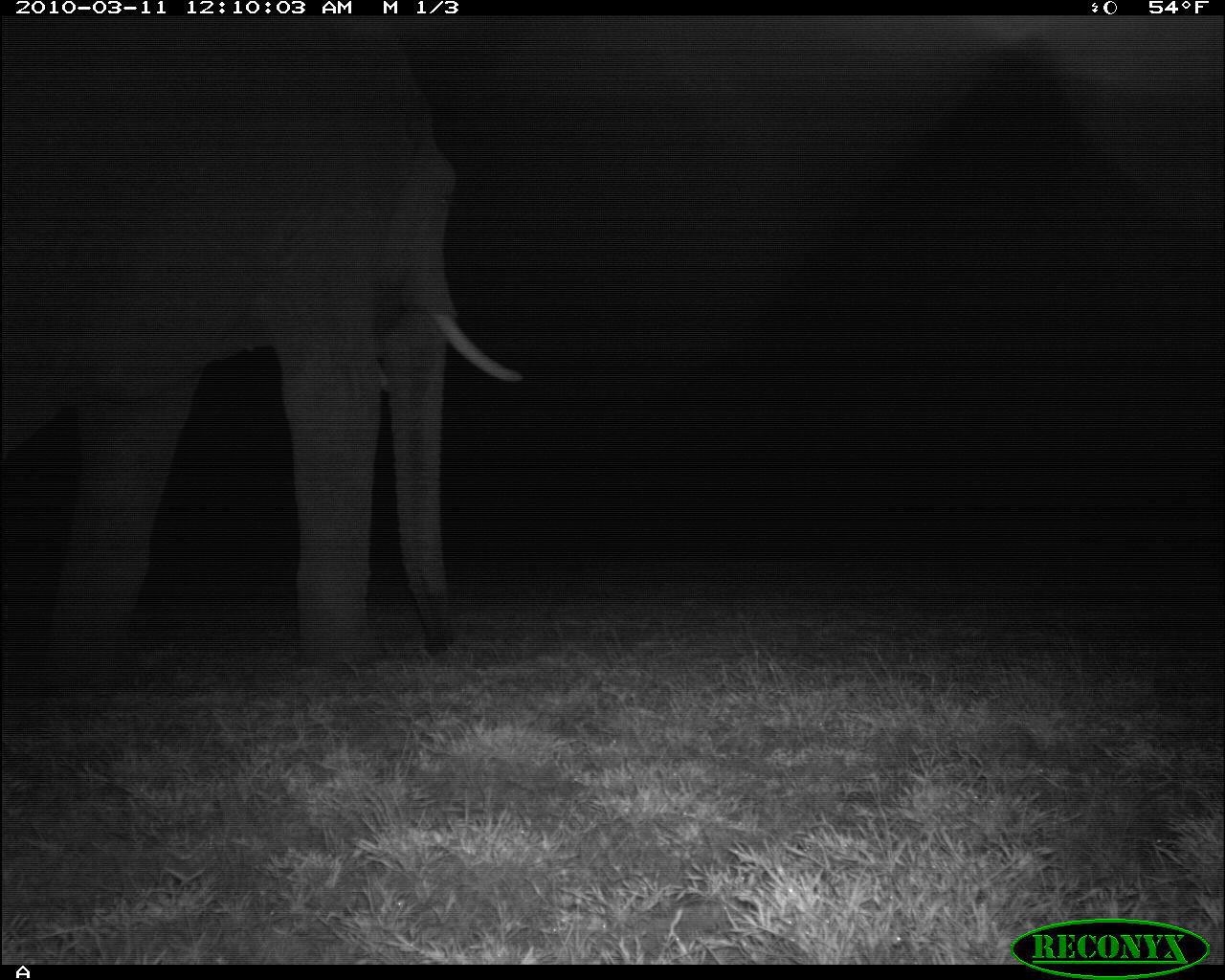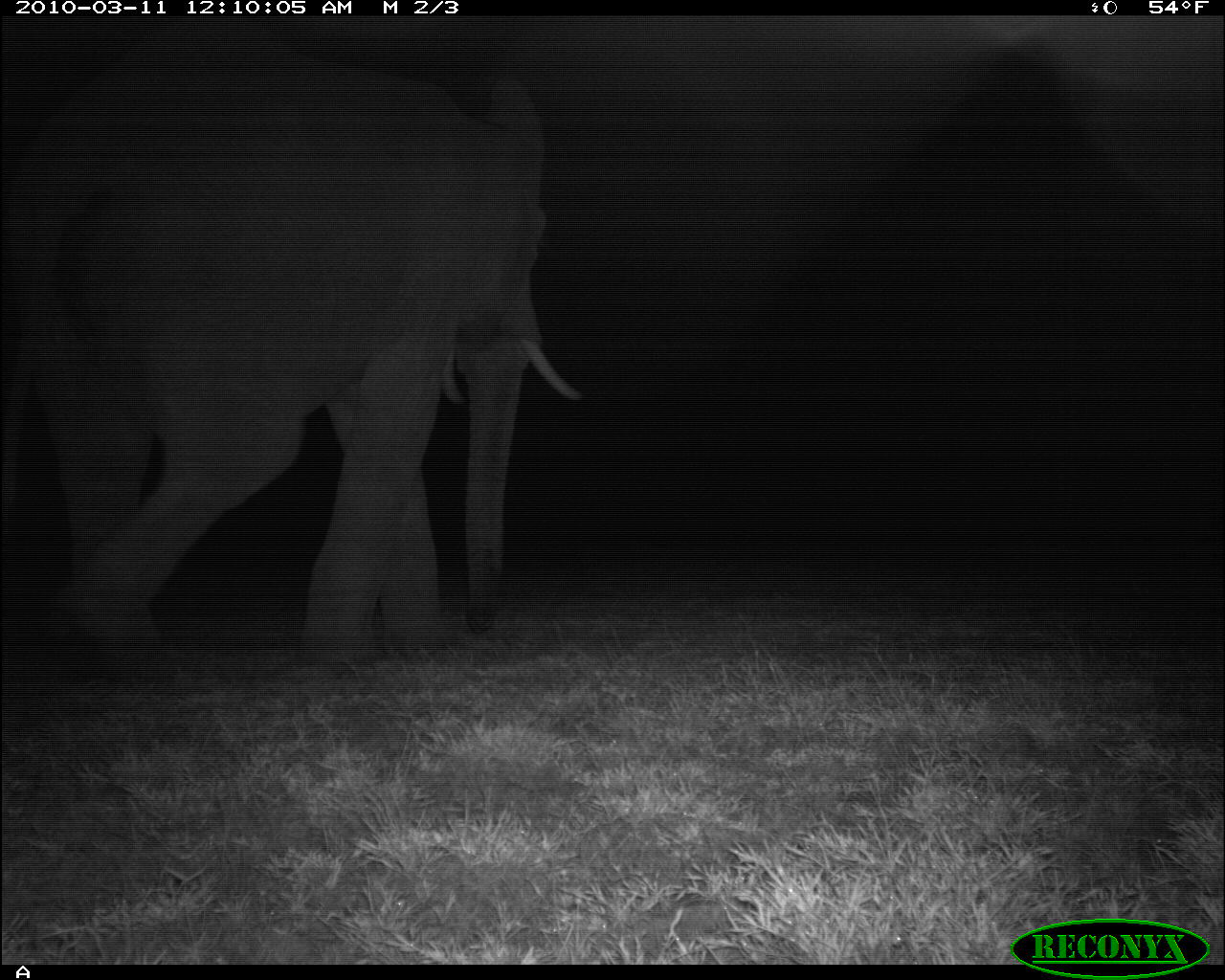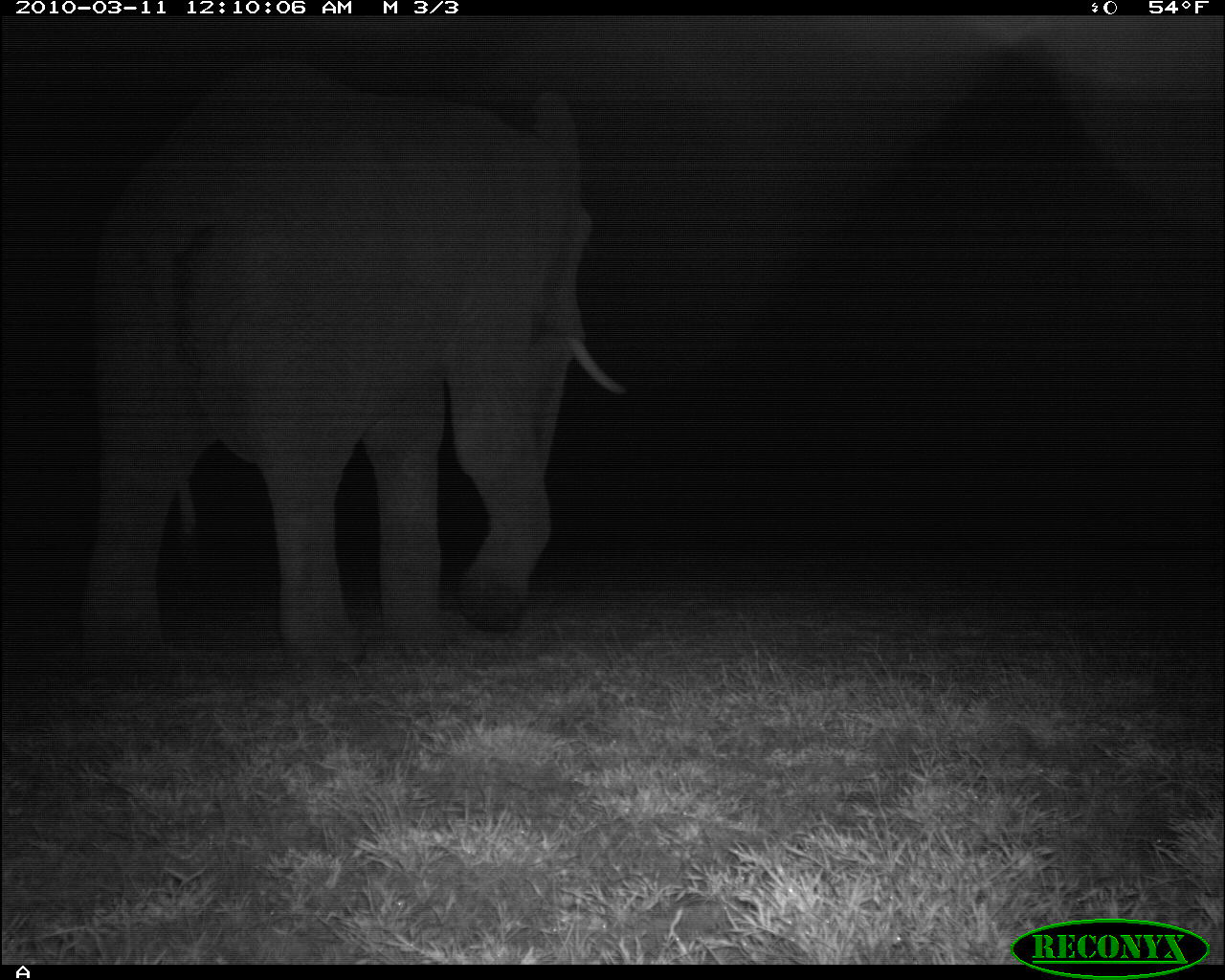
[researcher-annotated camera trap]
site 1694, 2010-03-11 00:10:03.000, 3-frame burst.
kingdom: Animalia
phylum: Chordata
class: Mammalia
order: Proboscidea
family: Elephantidae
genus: Loxodonta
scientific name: Loxodonta africana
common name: african bush elephant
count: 1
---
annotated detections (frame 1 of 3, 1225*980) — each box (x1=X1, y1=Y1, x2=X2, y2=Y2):
loxodonta africana: (x1=0, y1=16, x2=524, y2=663)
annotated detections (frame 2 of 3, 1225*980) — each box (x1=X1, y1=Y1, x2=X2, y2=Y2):
loxodonta africana: (x1=0, y1=13, x2=590, y2=637)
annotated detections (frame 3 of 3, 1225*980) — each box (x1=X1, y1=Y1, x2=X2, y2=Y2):
loxodonta africana: (x1=87, y1=58, x2=623, y2=646)